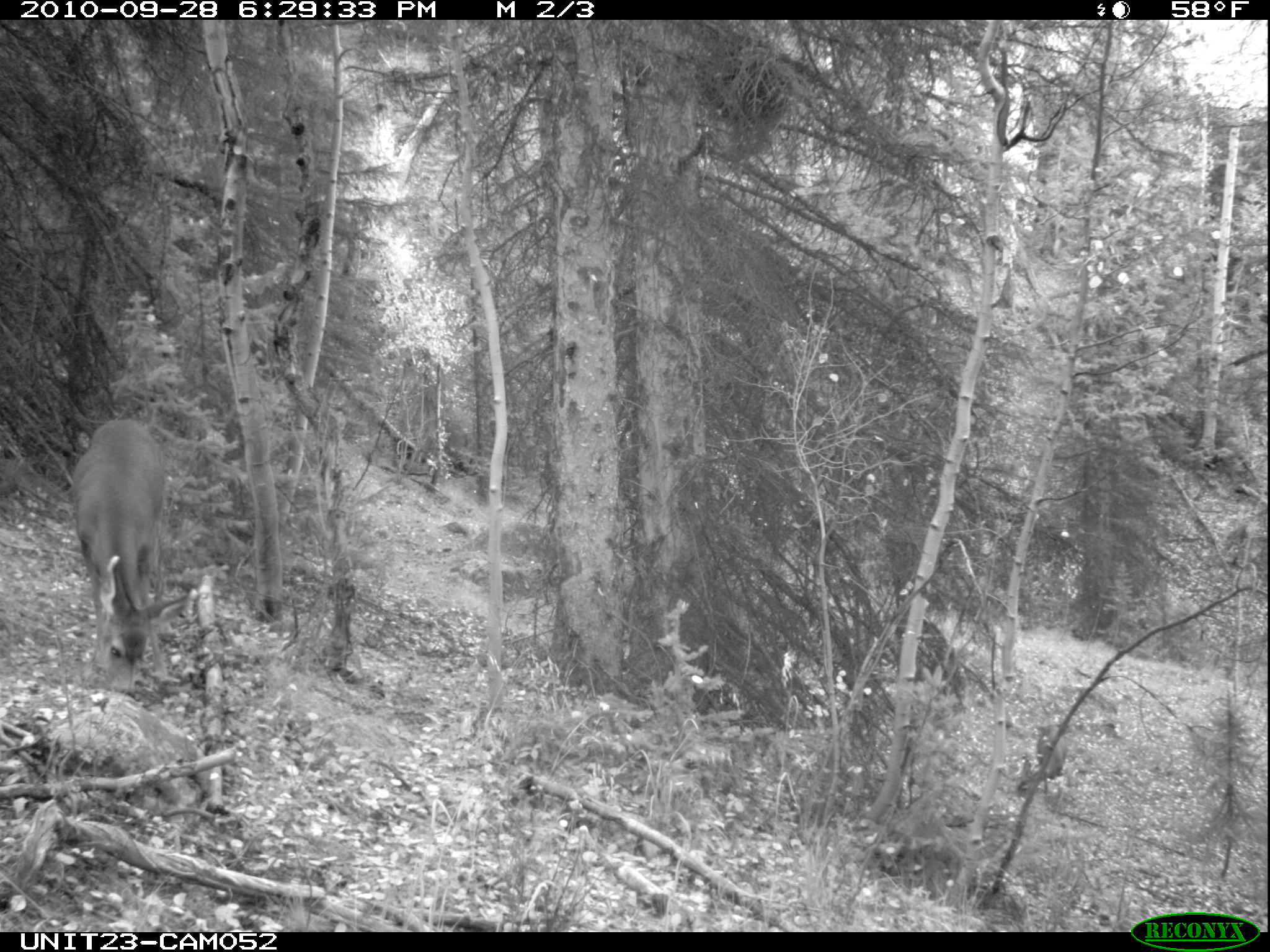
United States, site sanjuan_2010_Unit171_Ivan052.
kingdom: Animalia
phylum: Chordata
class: Mammalia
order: Artiodactyla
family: Cervidae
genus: Odocoileus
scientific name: Odocoileus hemionus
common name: mule deer